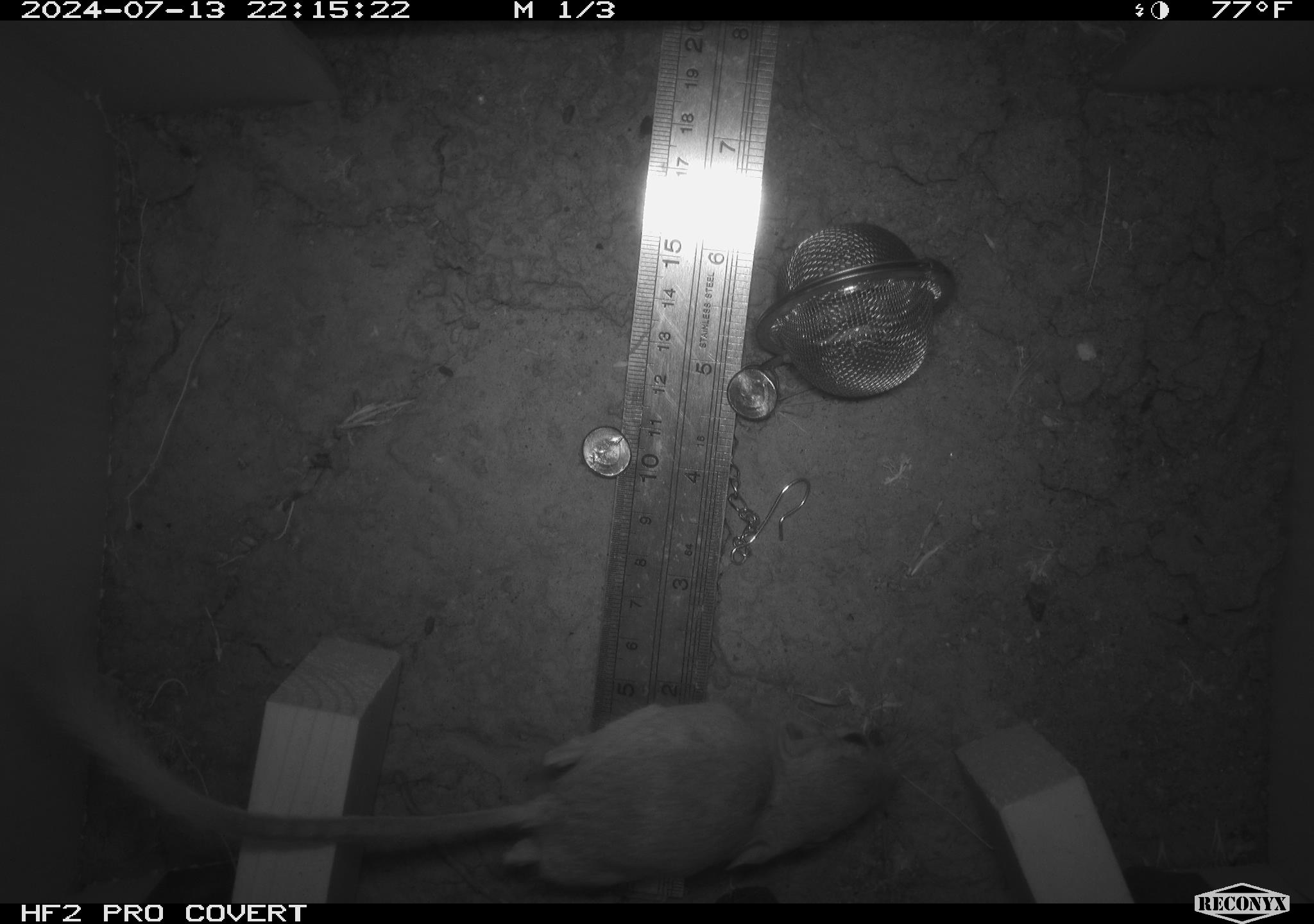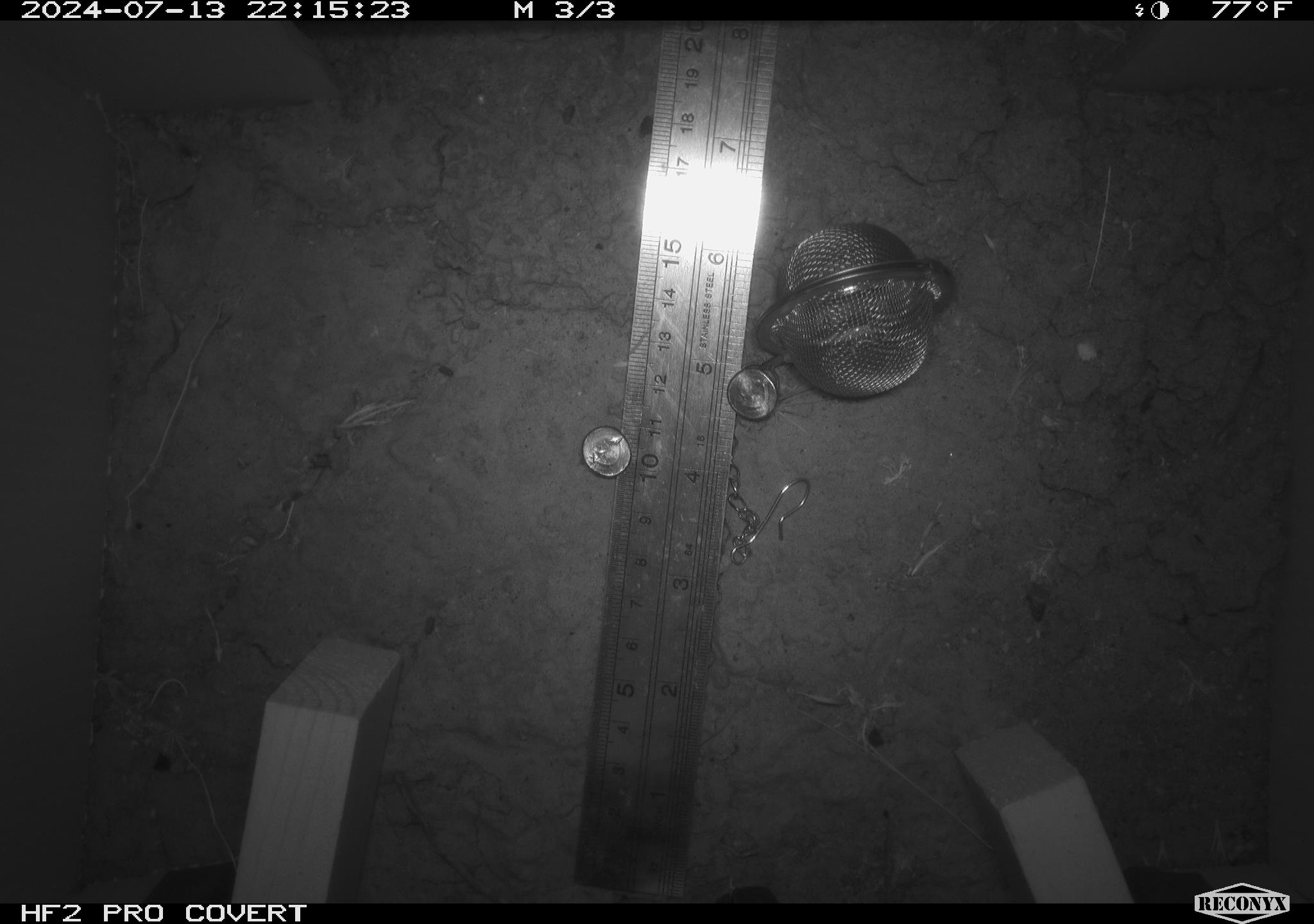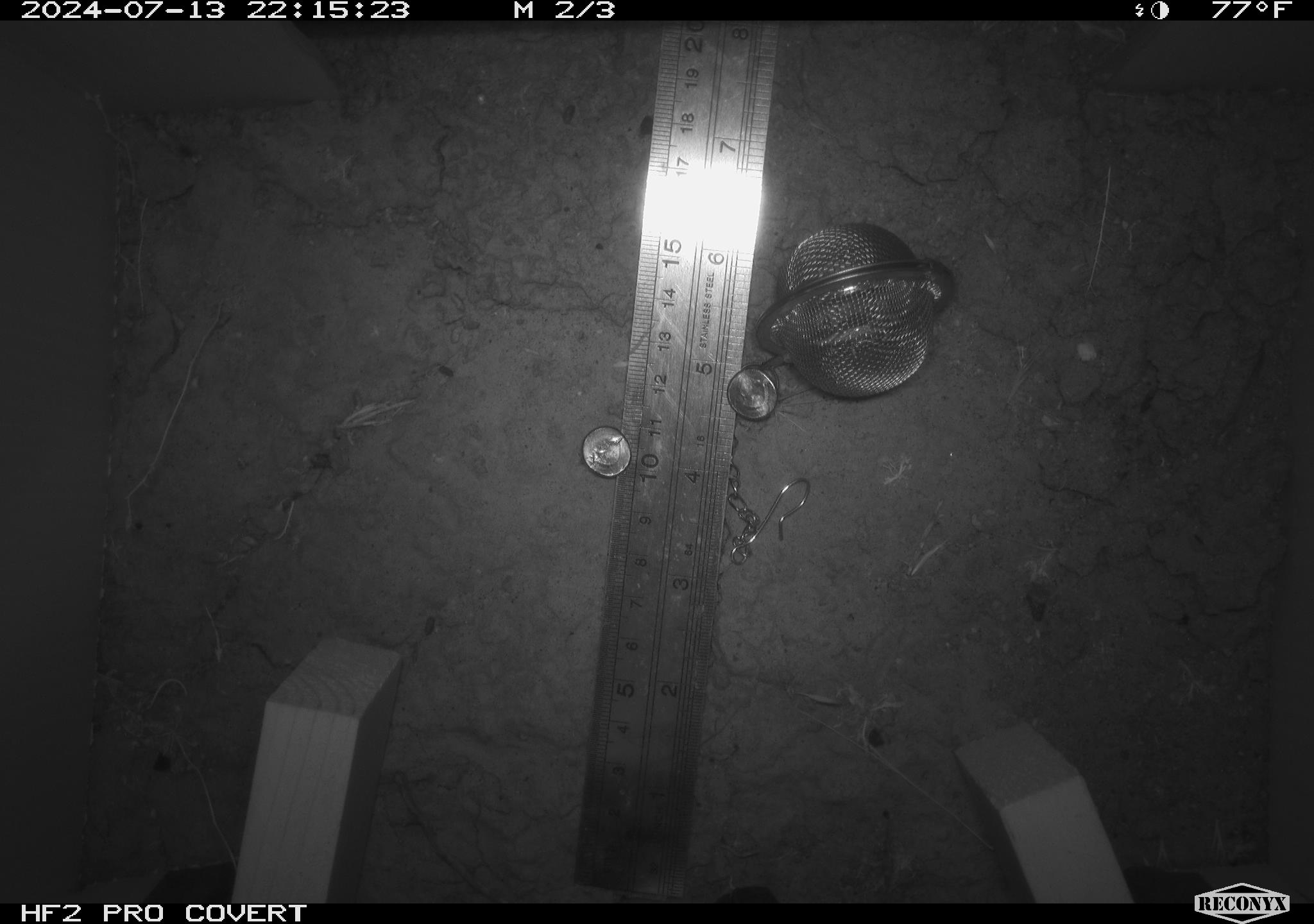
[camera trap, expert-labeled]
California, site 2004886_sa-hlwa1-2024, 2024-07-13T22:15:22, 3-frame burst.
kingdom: Animalia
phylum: Chordata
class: Mammalia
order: Rodentia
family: Heteromyidae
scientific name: Heteromyidae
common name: kangaroo rats and pocket mice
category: heteromyidae family